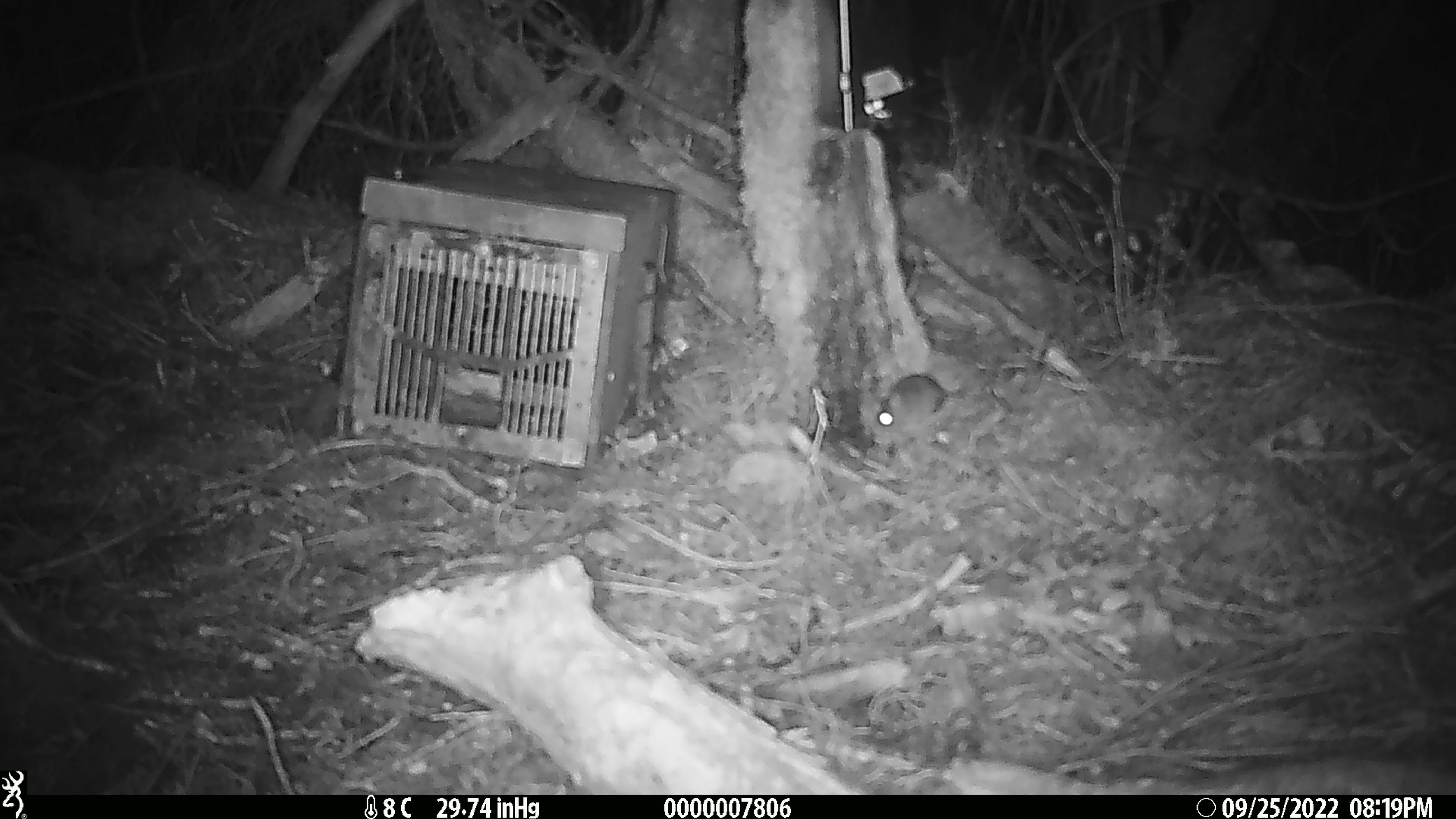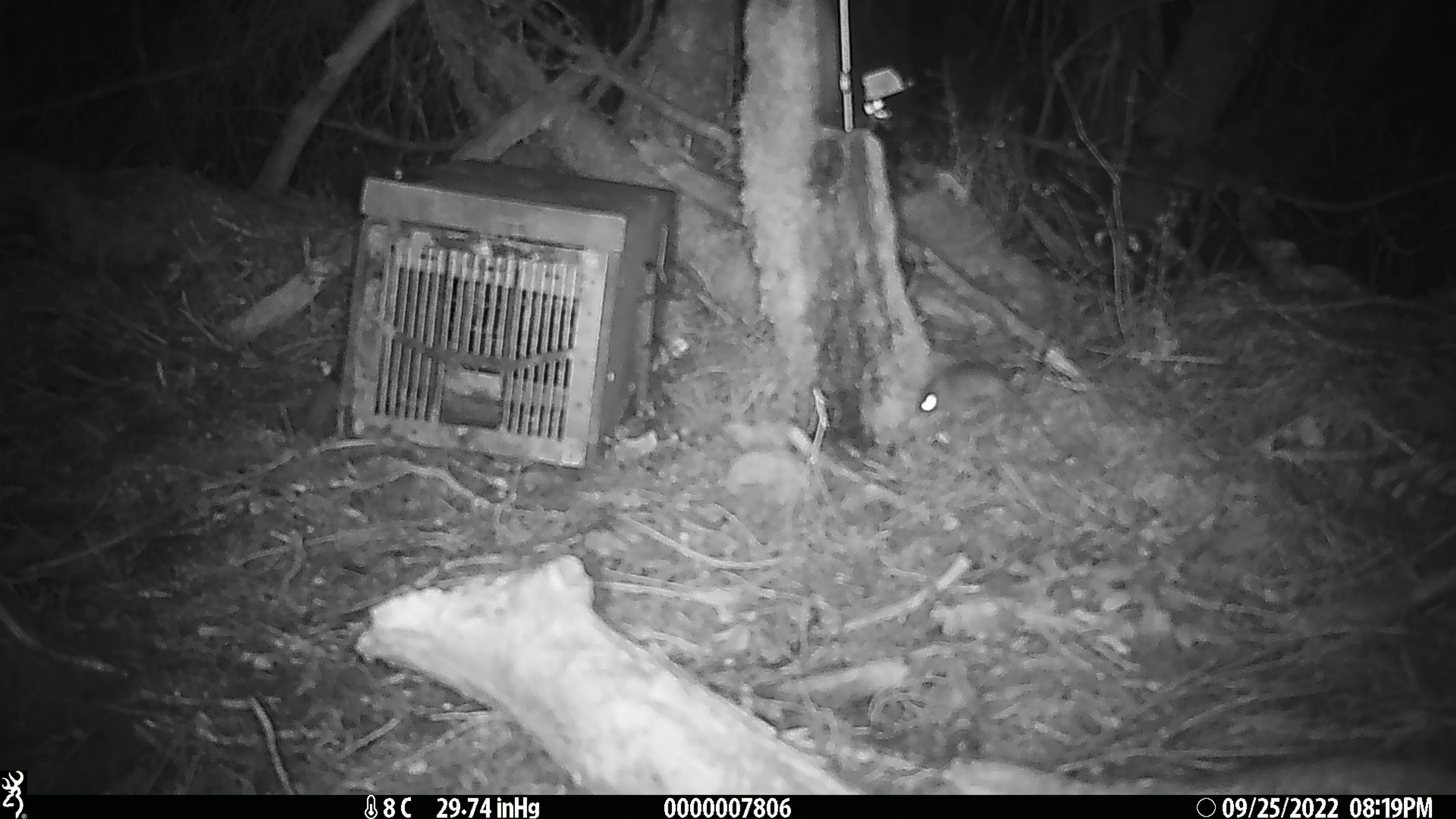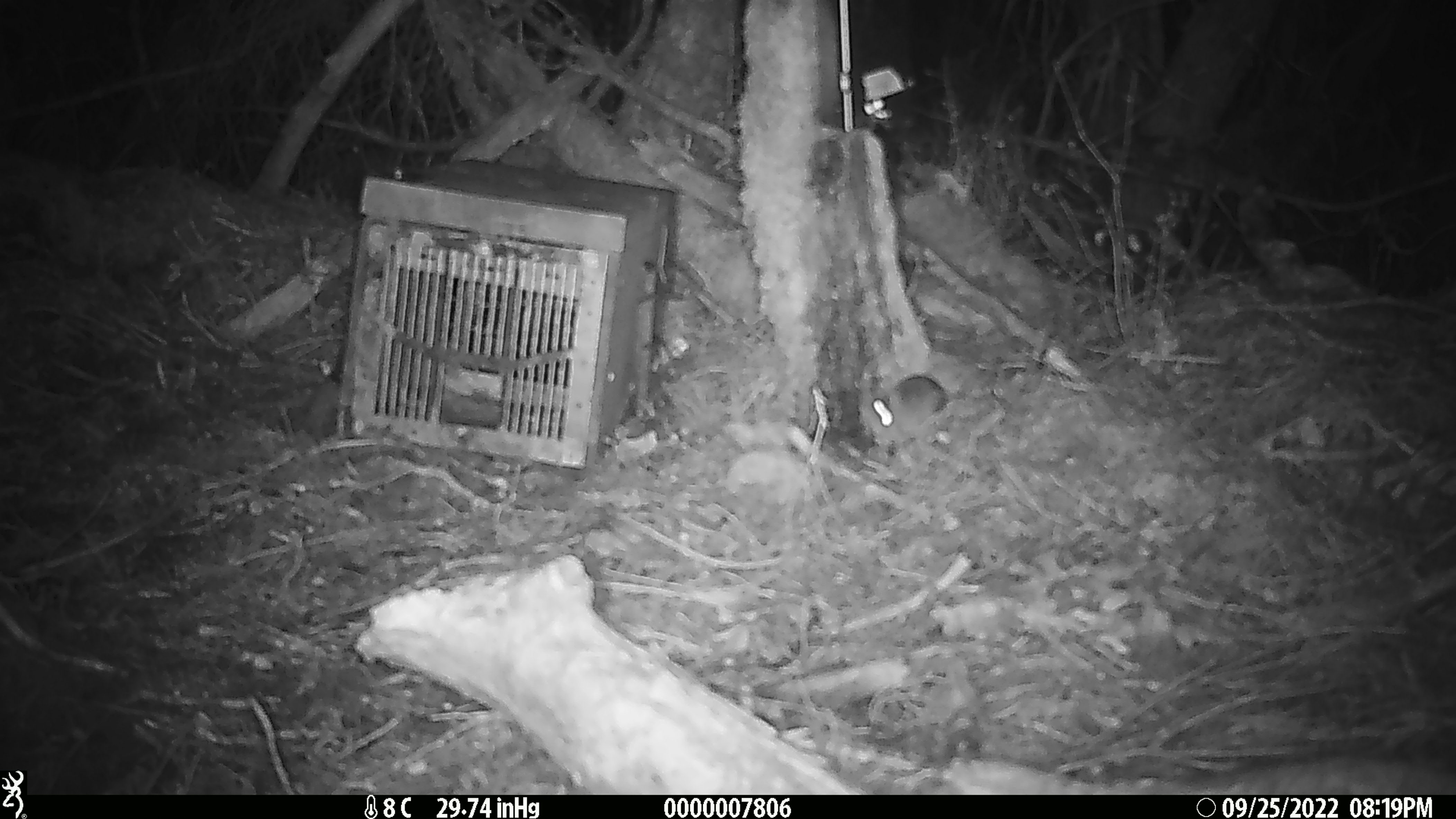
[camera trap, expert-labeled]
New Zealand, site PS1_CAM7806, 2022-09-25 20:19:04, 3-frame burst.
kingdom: Animalia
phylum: Chordata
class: Mammalia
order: Rodentia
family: Muridae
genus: Mus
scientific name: Mus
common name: mouse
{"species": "mouse (Mus)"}